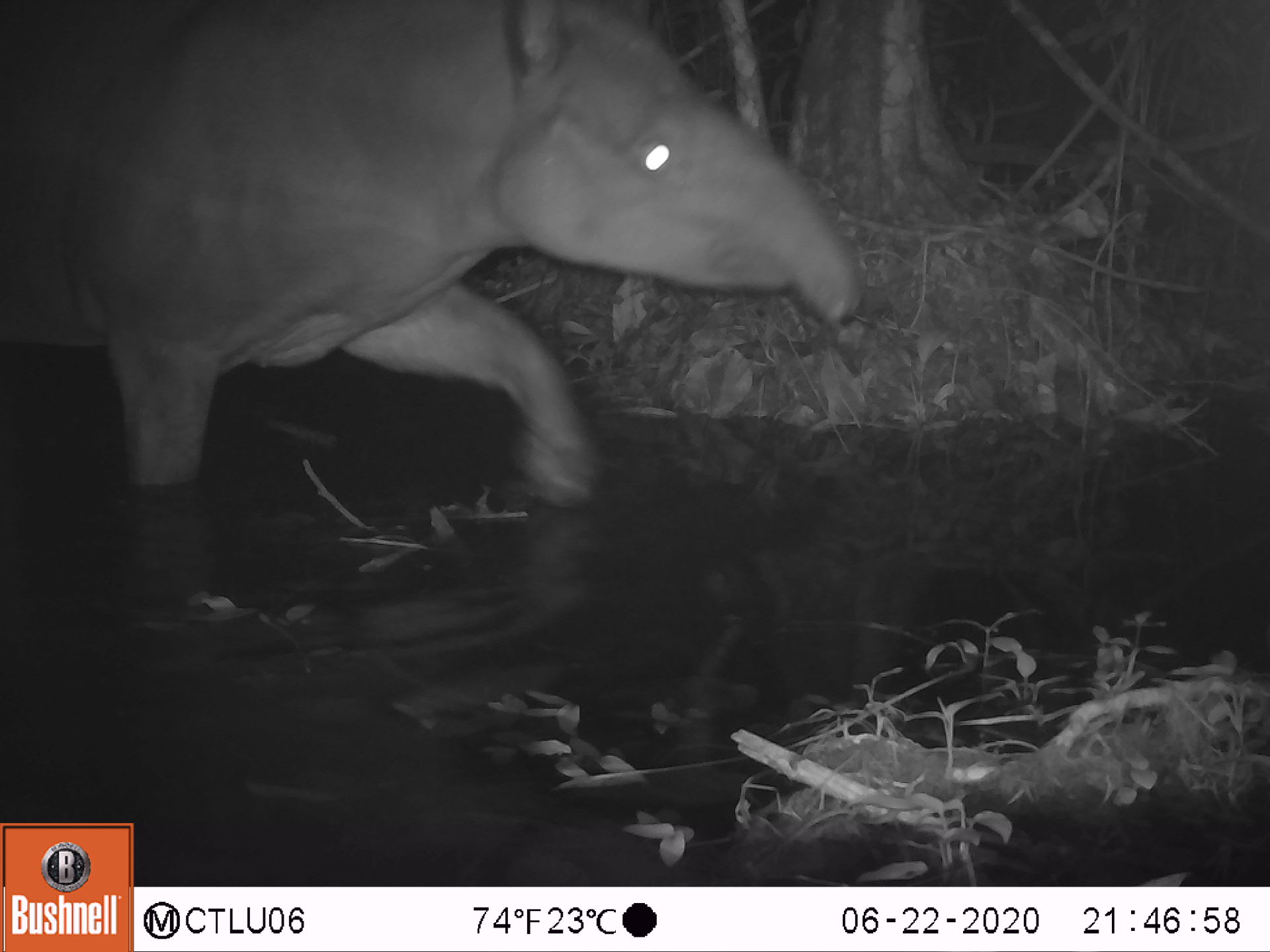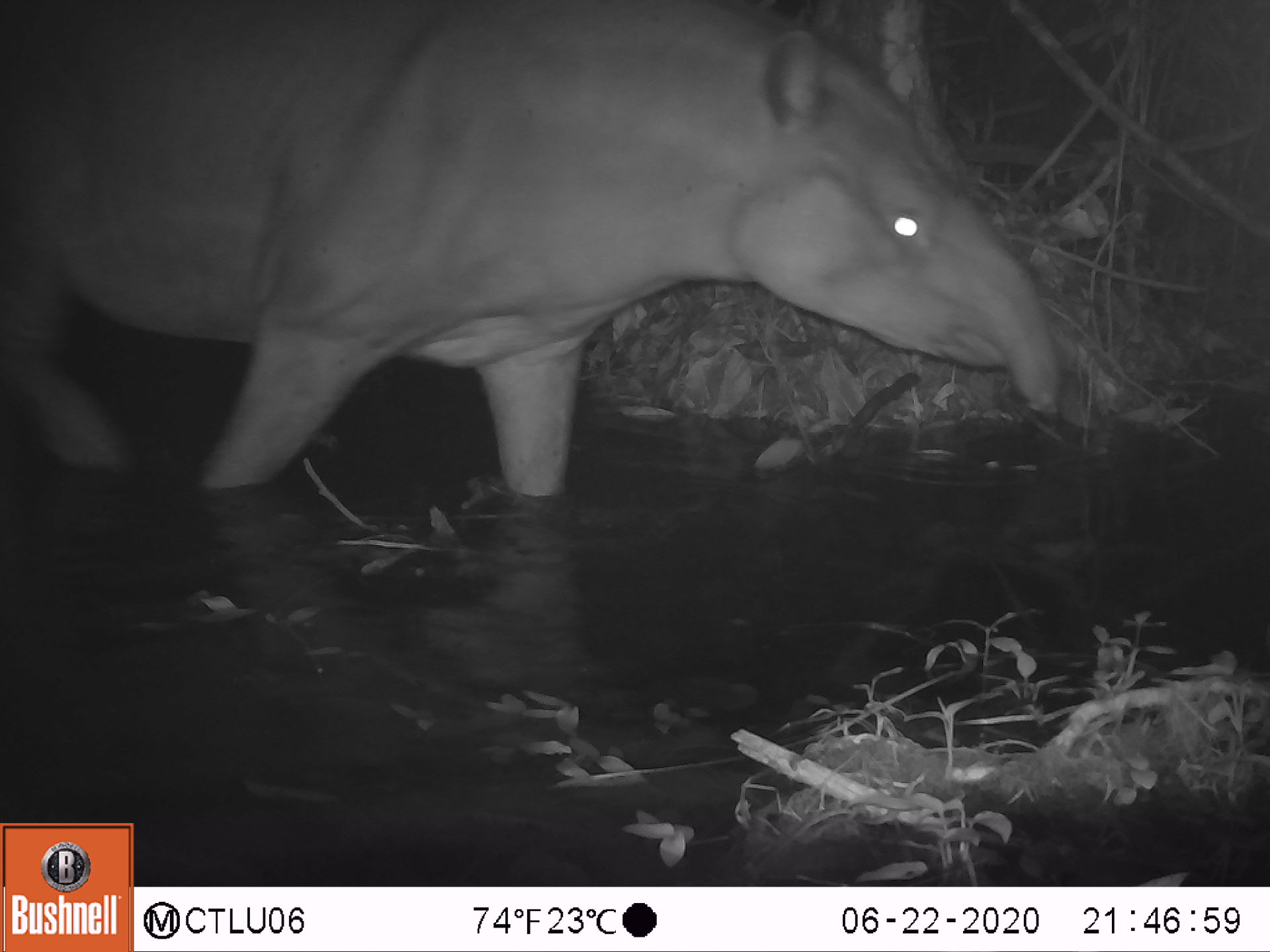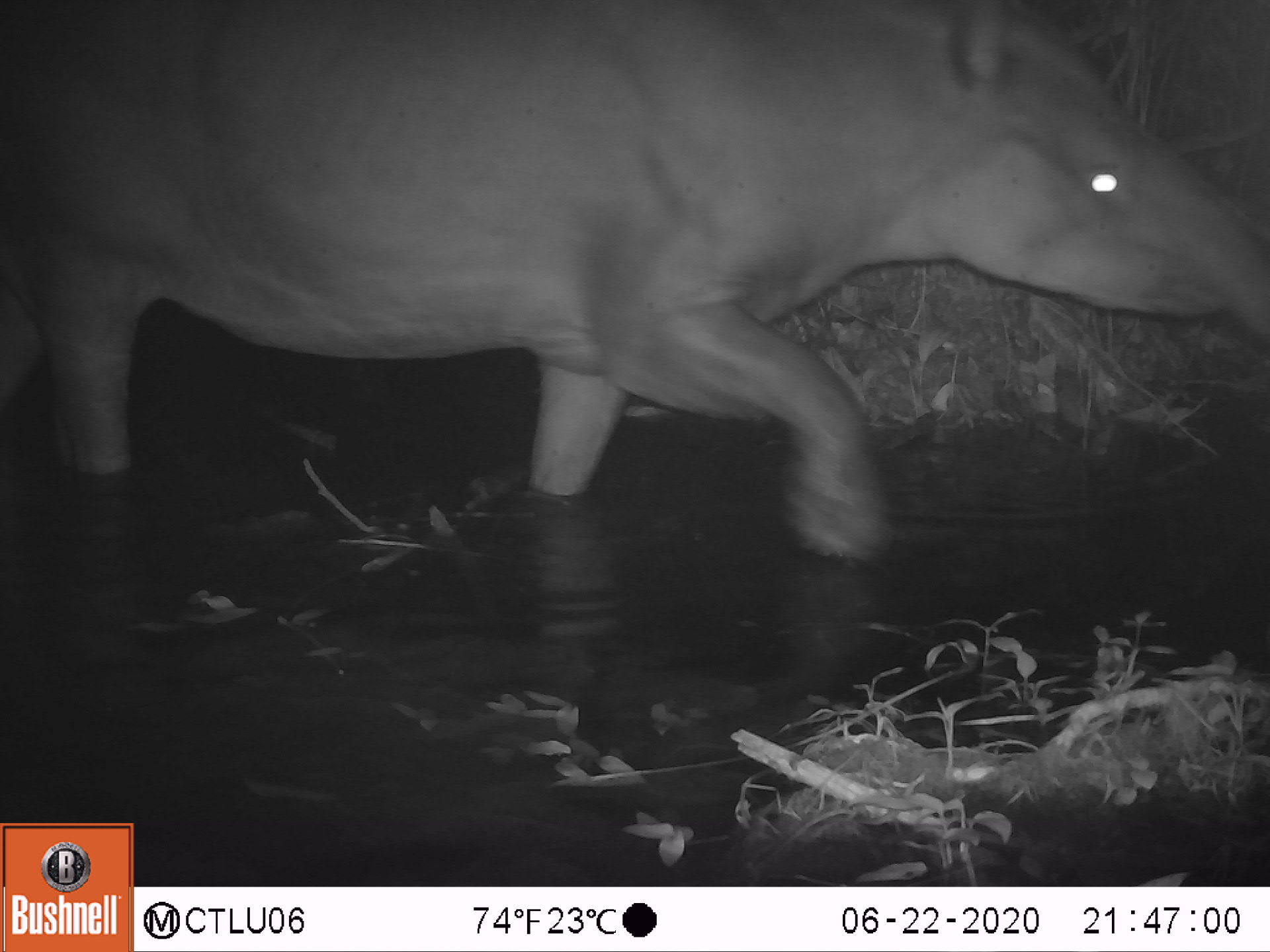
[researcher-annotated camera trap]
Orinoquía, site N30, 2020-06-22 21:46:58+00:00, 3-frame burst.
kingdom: Animalia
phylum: Chordata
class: Mammalia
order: Perissodactyla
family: Tapiridae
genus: Tapirus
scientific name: Tapirus terrestris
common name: lowland tapir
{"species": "lowland tapir (Tapirus terrestris)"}